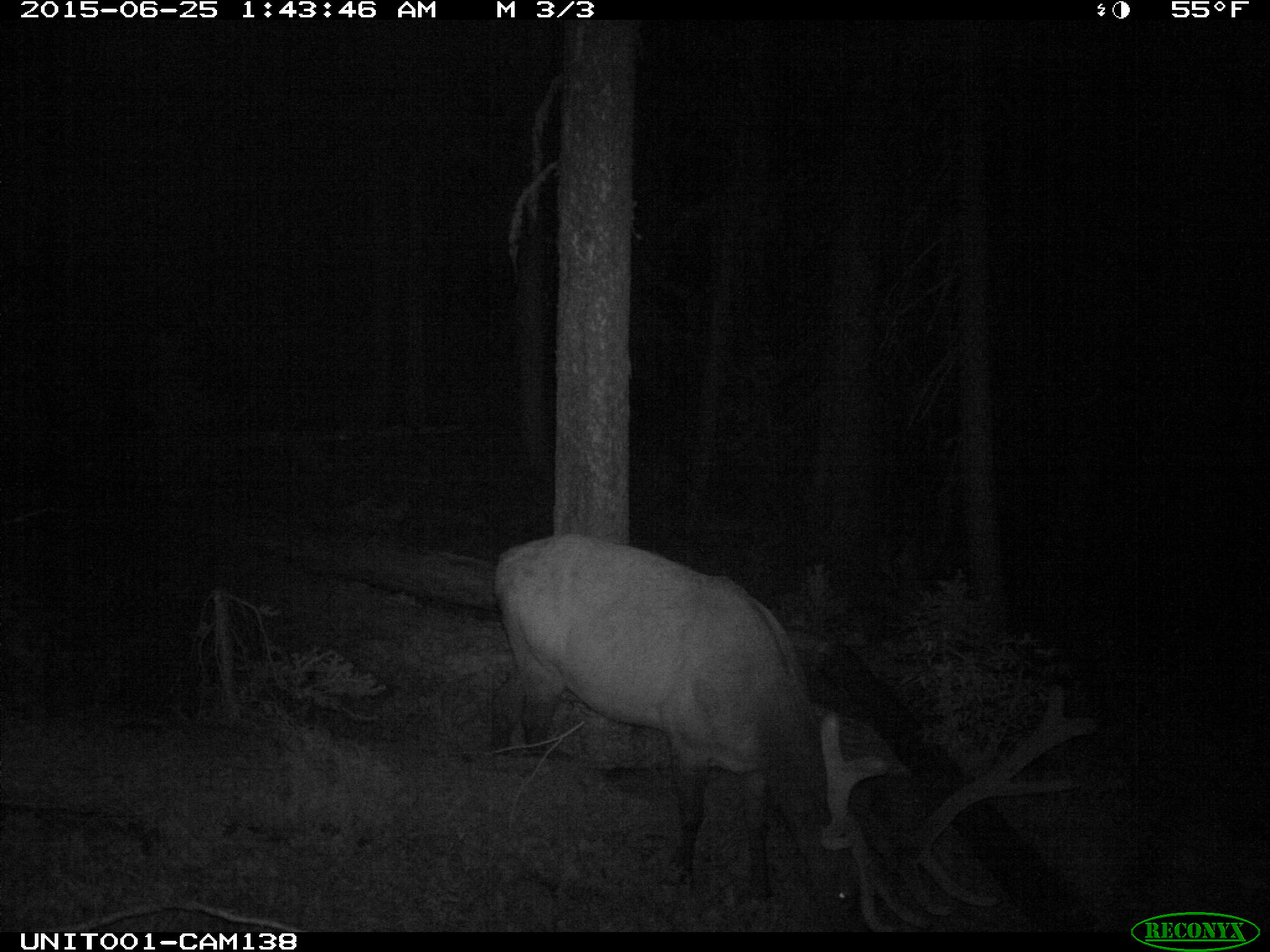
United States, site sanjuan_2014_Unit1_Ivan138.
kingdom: Animalia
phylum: Chordata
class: Mammalia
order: Artiodactyla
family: Cervidae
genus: Cervus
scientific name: Cervus elaphus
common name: red deer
Cervus elaphus (red deer).